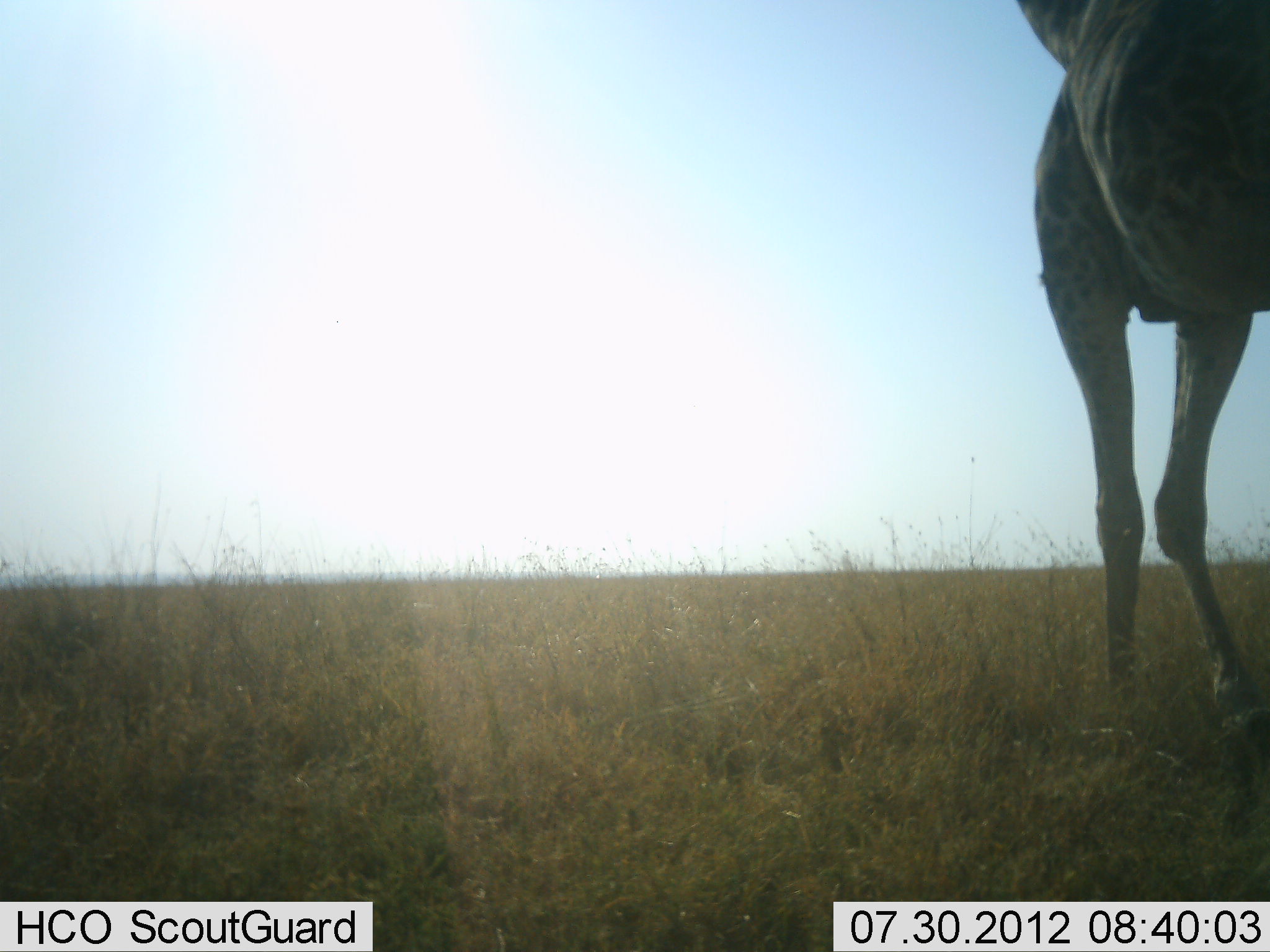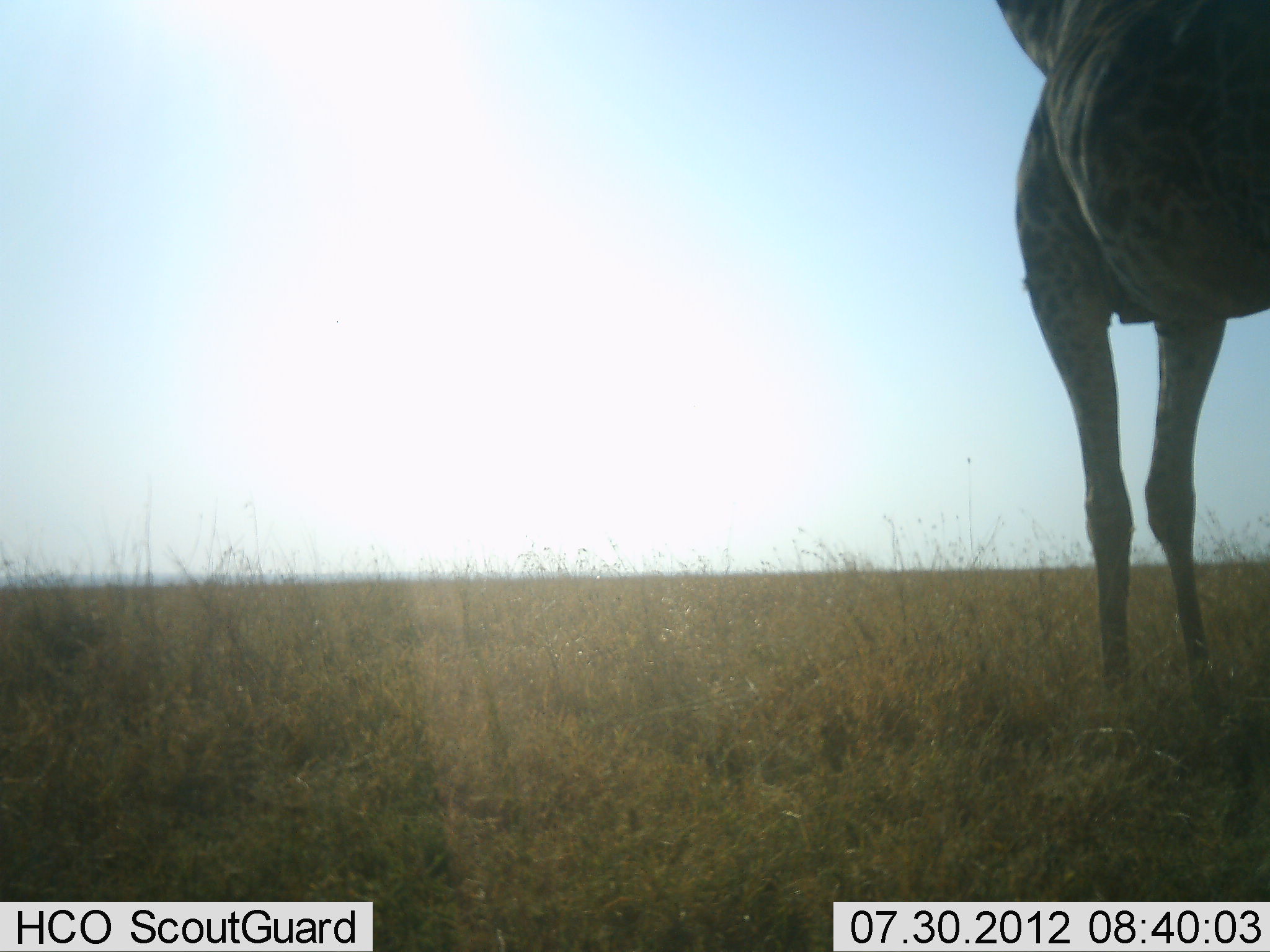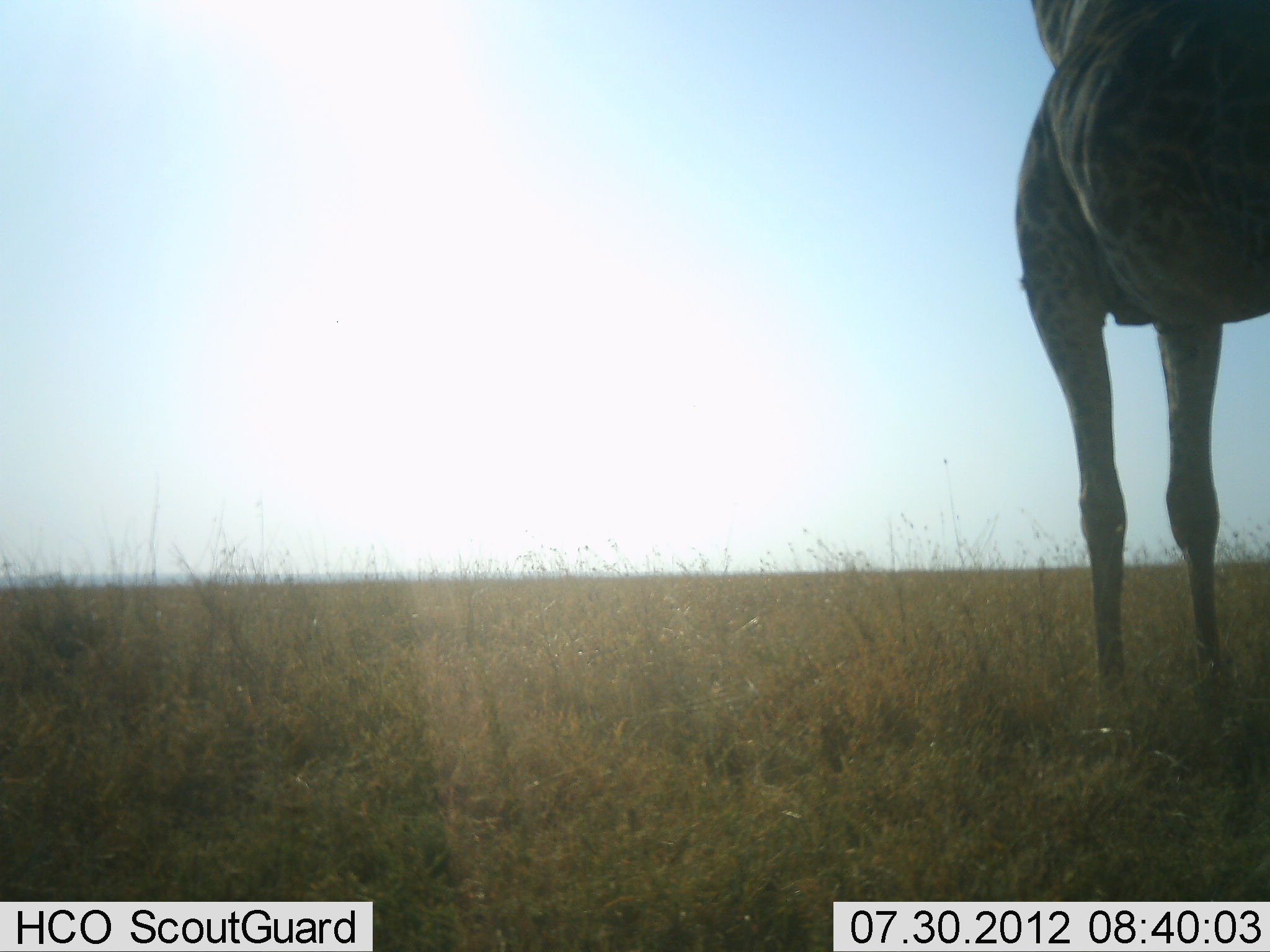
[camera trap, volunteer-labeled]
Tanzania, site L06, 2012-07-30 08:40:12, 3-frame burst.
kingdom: Animalia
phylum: Chordata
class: Mammalia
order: Artiodactyla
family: Giraffidae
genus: Giraffa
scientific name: Giraffa camelopardalis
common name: giraffe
Giraffe (Giraffa camelopardalis), count 1. Behavior (volunteer vote fractions): standing 100%, resting 0%, moving 0%, interacting 0%. Young present (vote fraction): 0%. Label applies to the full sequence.